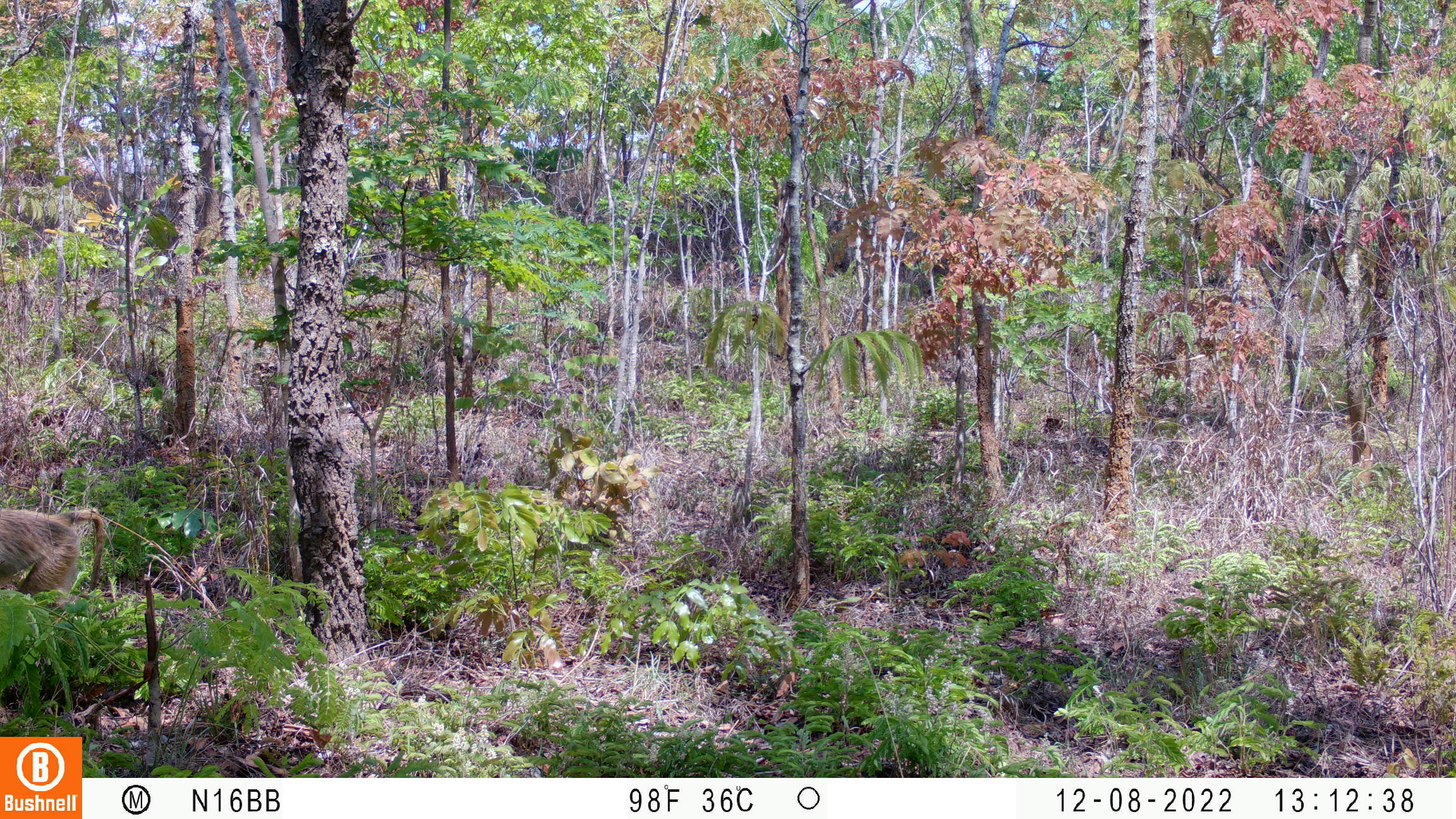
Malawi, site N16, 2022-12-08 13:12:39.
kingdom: Animalia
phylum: Chordata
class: Mammalia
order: Primates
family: Cercopithecidae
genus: Papio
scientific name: Papio cynocephalus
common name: yellow baboon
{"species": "yellow baboon (Papio cynocephalus)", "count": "1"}